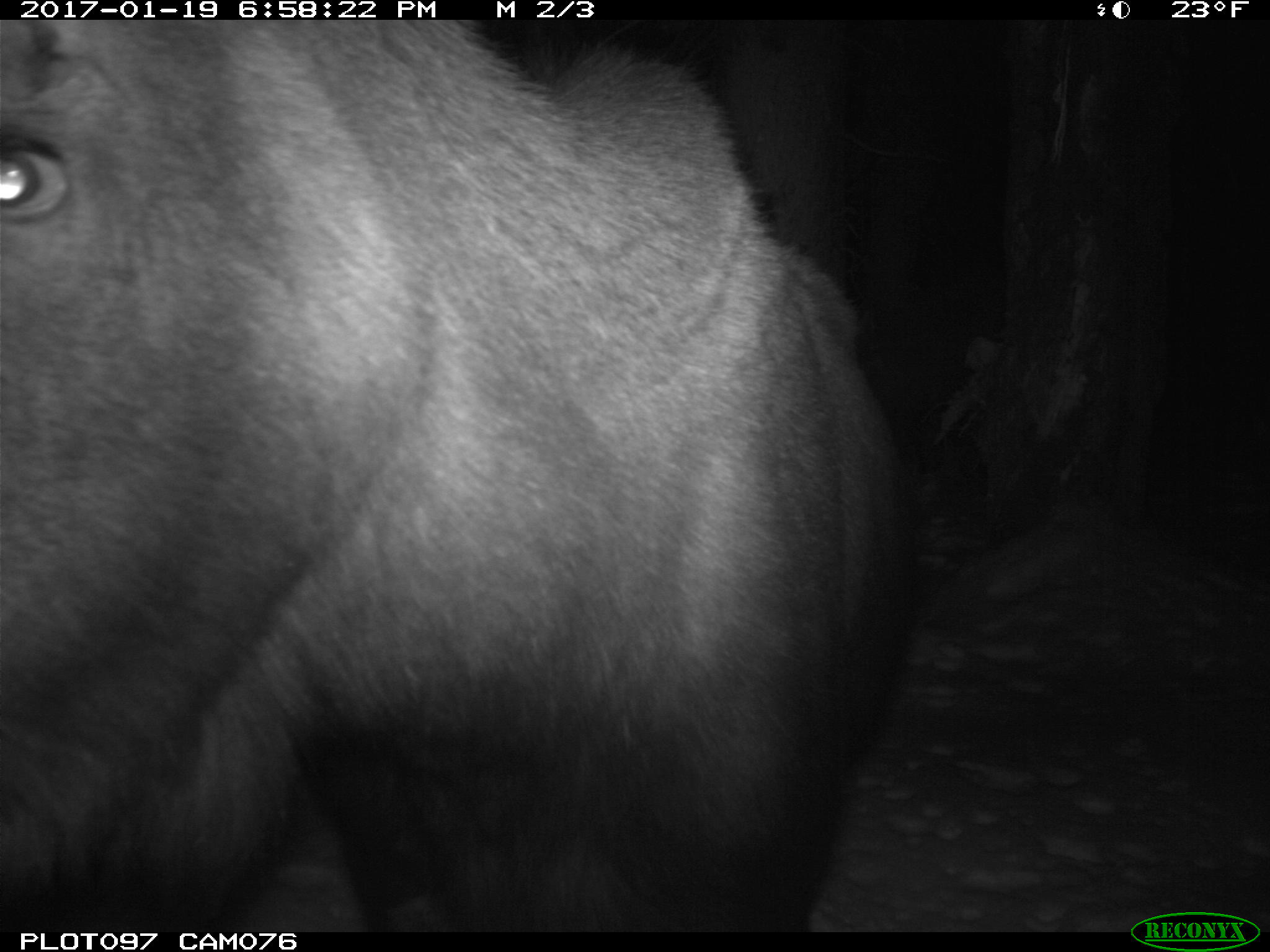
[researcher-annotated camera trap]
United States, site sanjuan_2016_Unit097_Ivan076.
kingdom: Animalia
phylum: Chordata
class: Mammalia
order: Artiodactyla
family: Cervidae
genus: Alces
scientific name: Alces alces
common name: moose